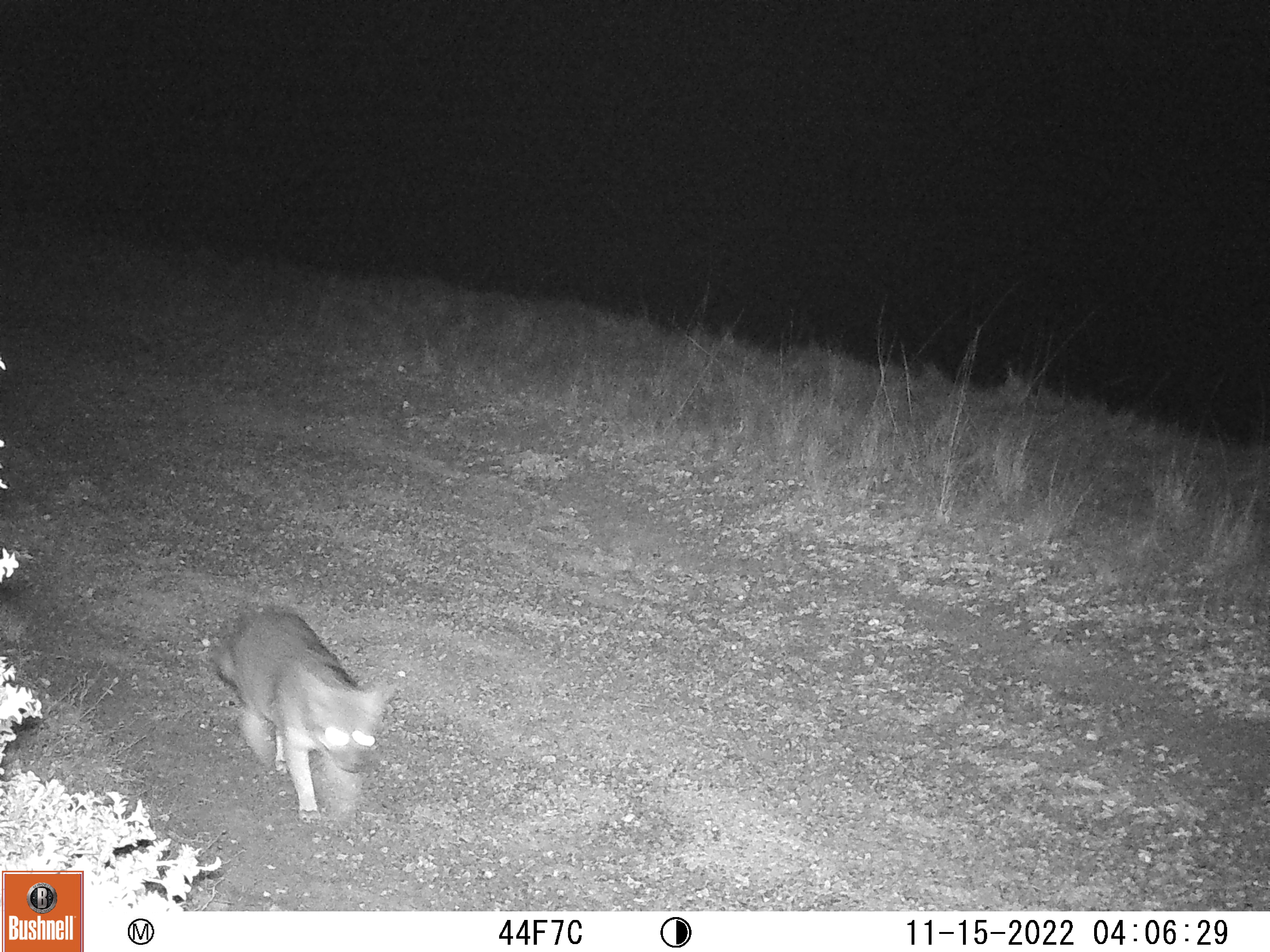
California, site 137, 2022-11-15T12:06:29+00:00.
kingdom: Animalia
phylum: Chordata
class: Mammalia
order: Carnivora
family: Canidae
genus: Urocyon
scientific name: Urocyon cinereoargenteus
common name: gray fox